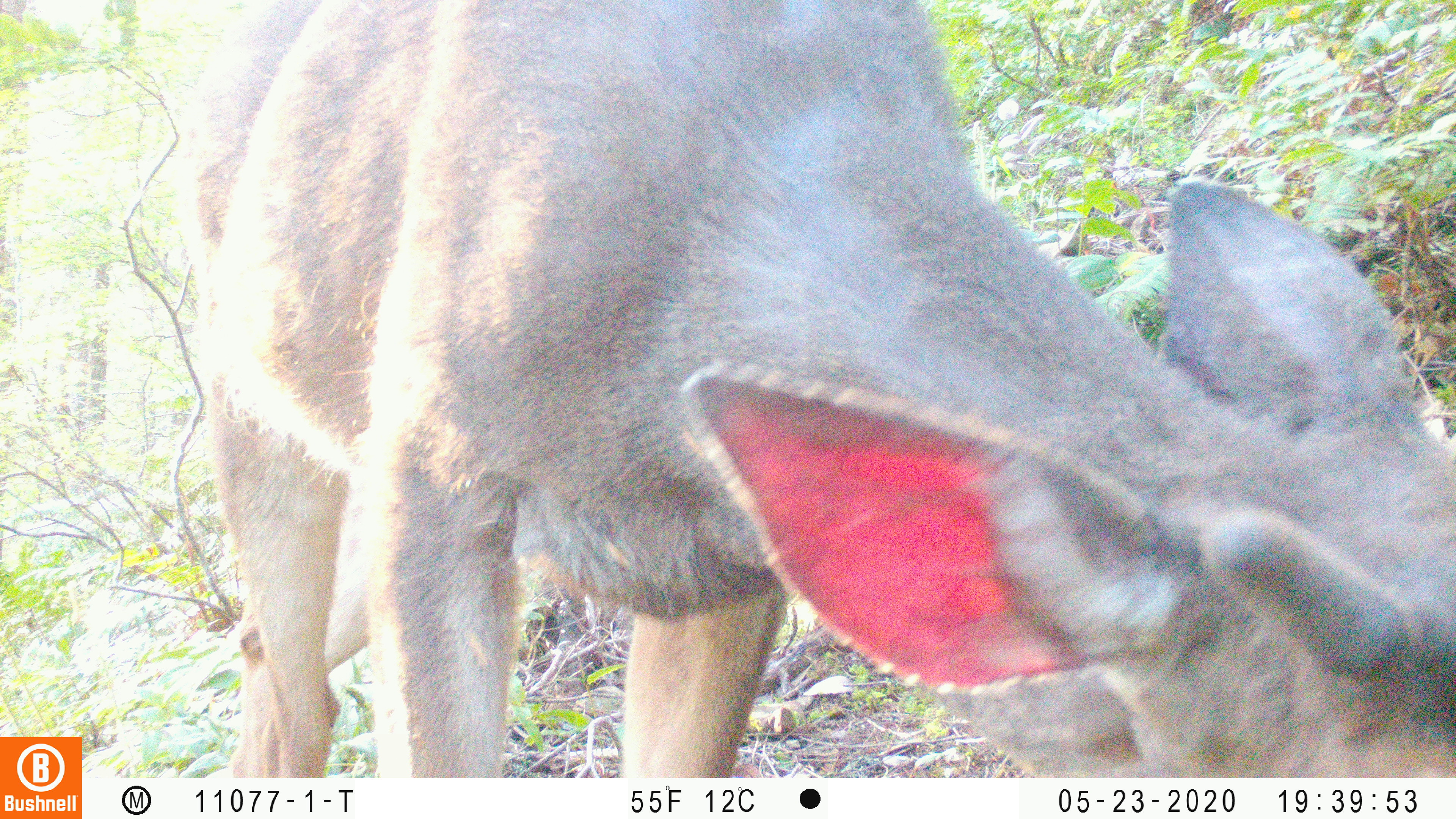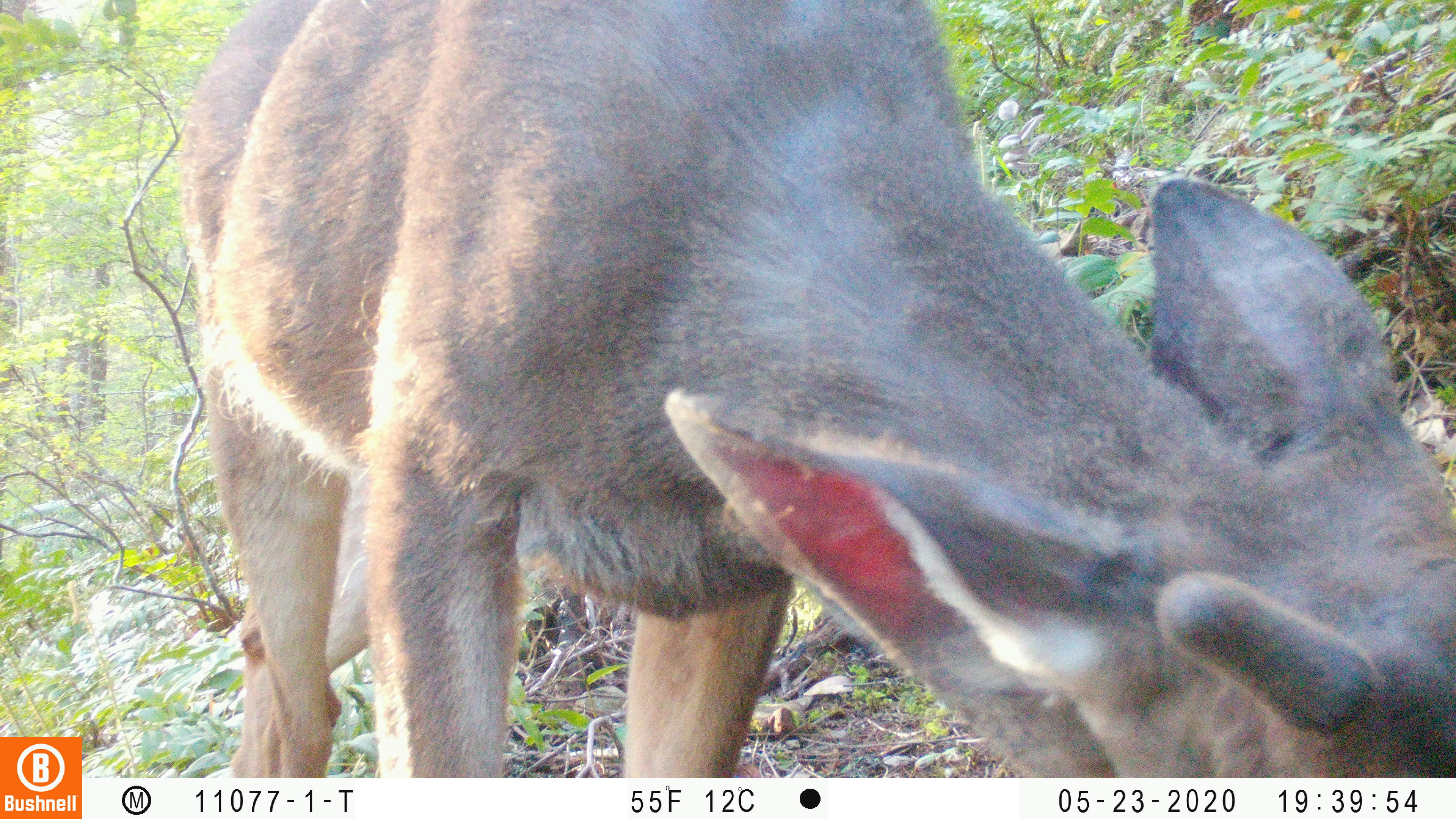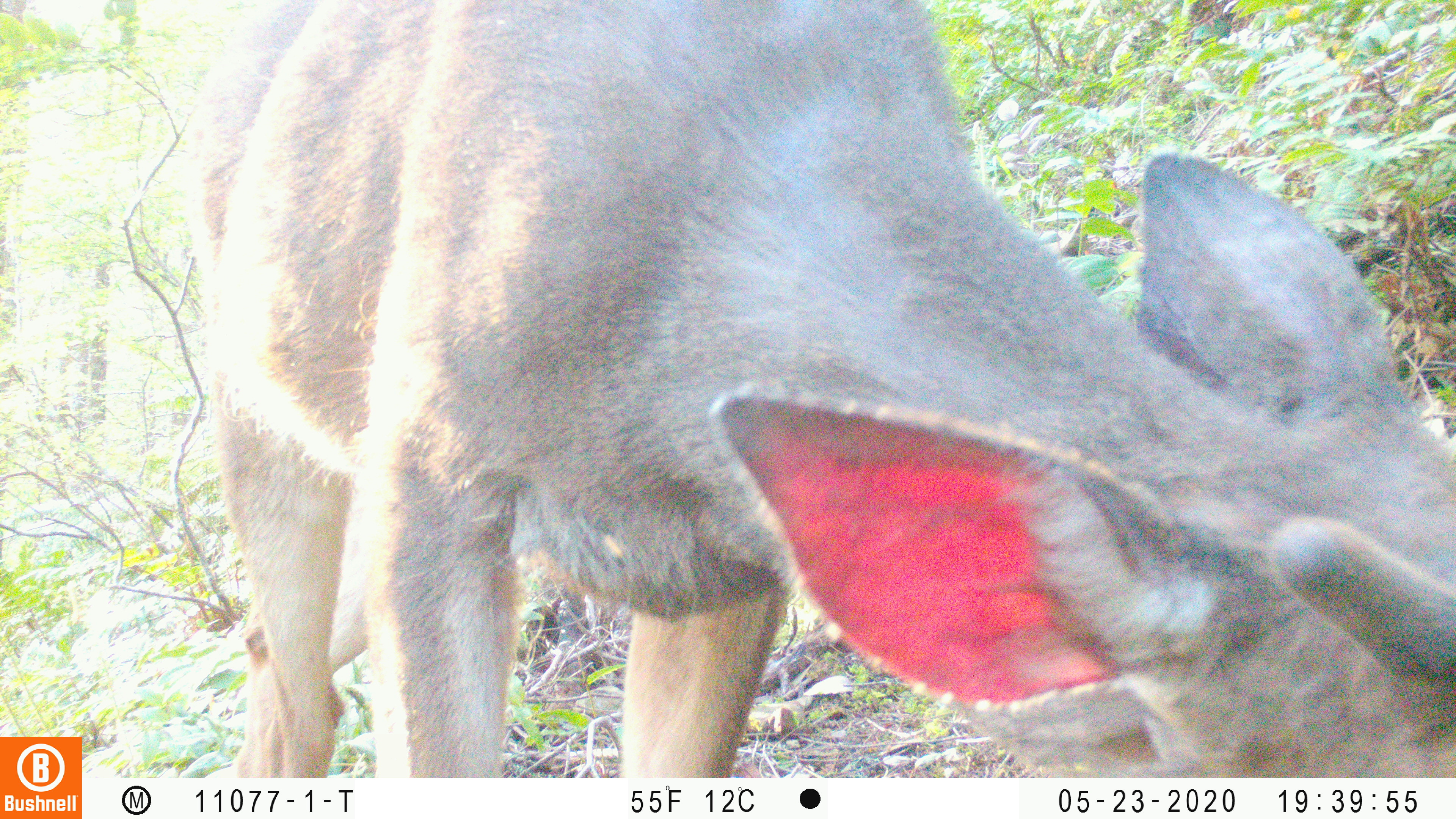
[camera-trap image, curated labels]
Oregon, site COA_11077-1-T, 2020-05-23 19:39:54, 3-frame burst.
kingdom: Animalia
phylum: Chordata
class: Mammalia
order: Artiodactyla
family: Cervidae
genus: Odocoileus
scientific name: Odocoileus hemionus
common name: black-tailed deer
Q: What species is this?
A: Black-tailed deer (Odocoileus hemionus).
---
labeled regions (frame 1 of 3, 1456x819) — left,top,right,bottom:
black-tailed deer: 182,1,1447,766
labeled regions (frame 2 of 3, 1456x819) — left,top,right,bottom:
black-tailed deer: 182,6,1447,766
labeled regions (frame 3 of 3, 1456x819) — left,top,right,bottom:
black-tailed deer: 169,0,1453,774